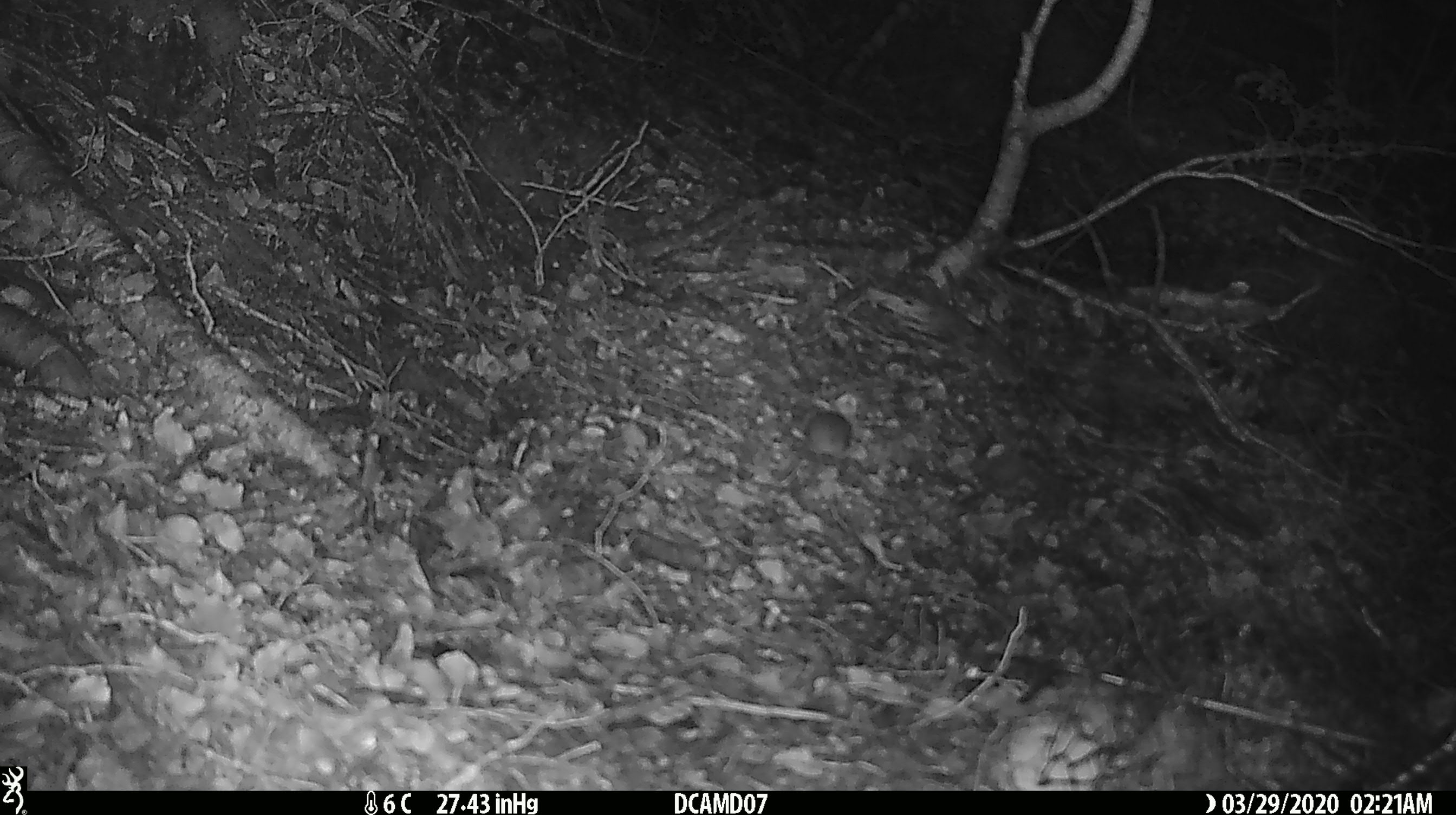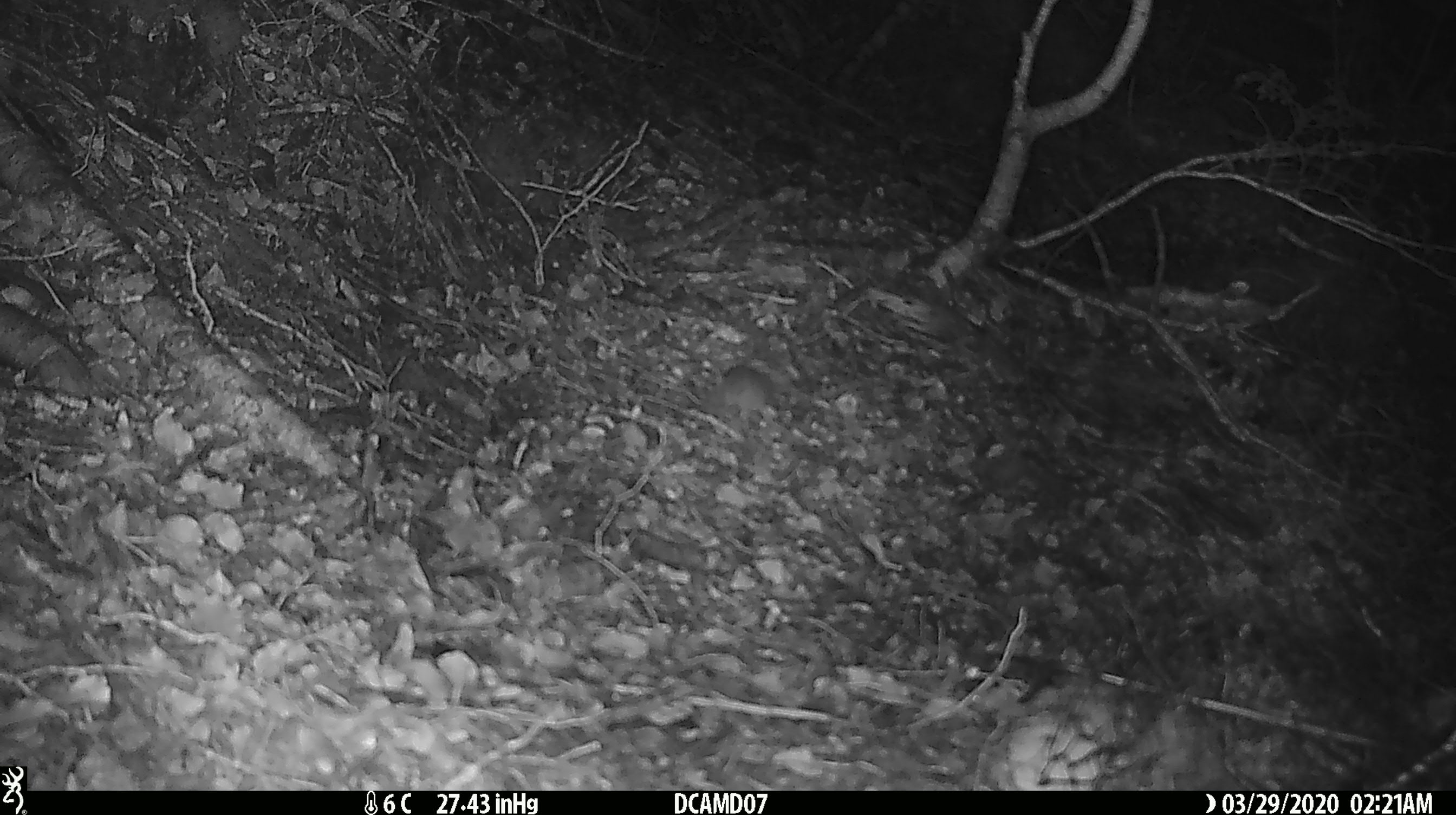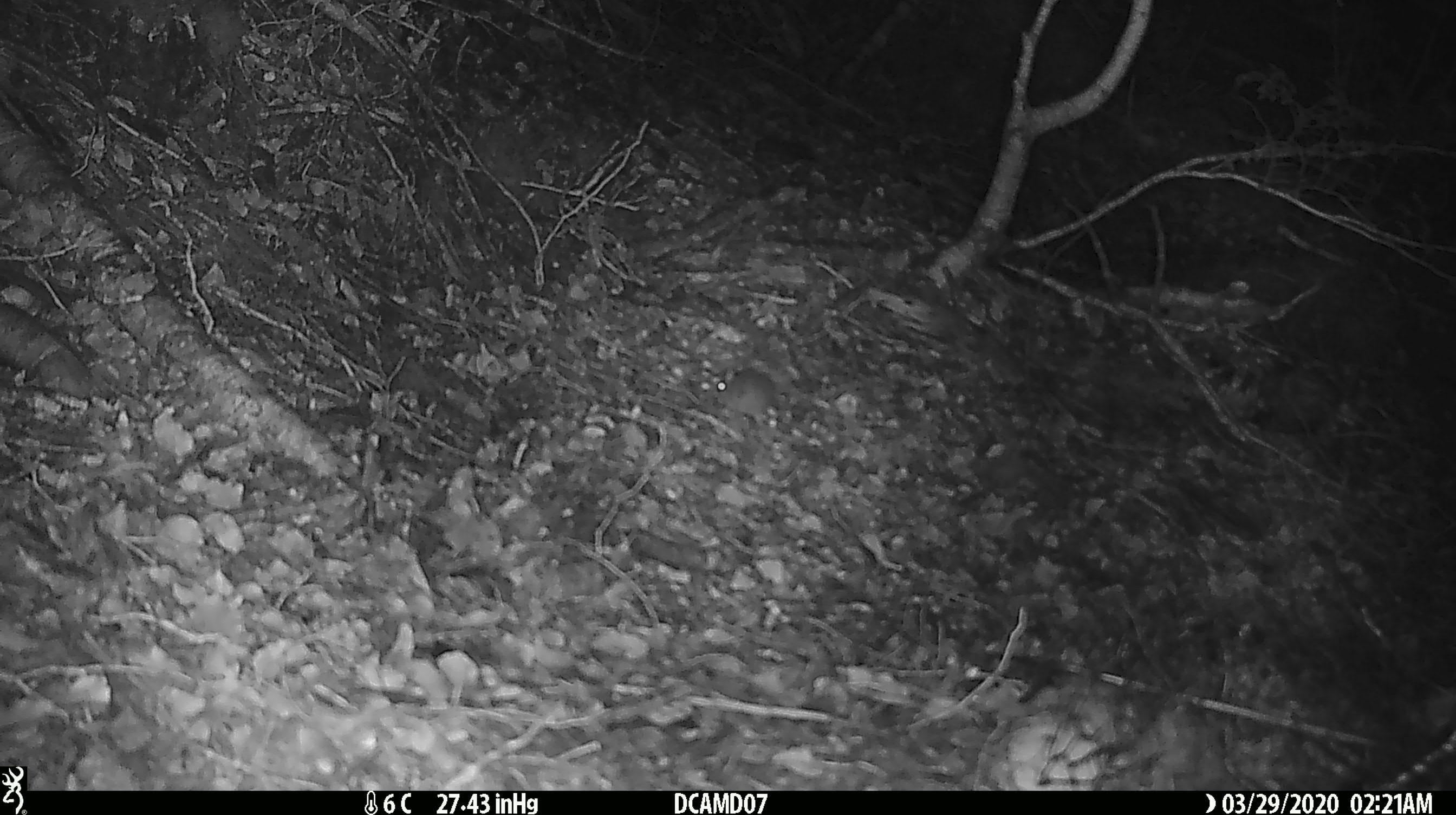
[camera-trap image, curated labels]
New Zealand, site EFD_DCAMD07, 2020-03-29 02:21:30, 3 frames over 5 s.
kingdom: Animalia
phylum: Chordata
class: Mammalia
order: Rodentia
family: Muridae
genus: Mus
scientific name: Mus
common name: mouse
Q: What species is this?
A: Mouse (Mus).